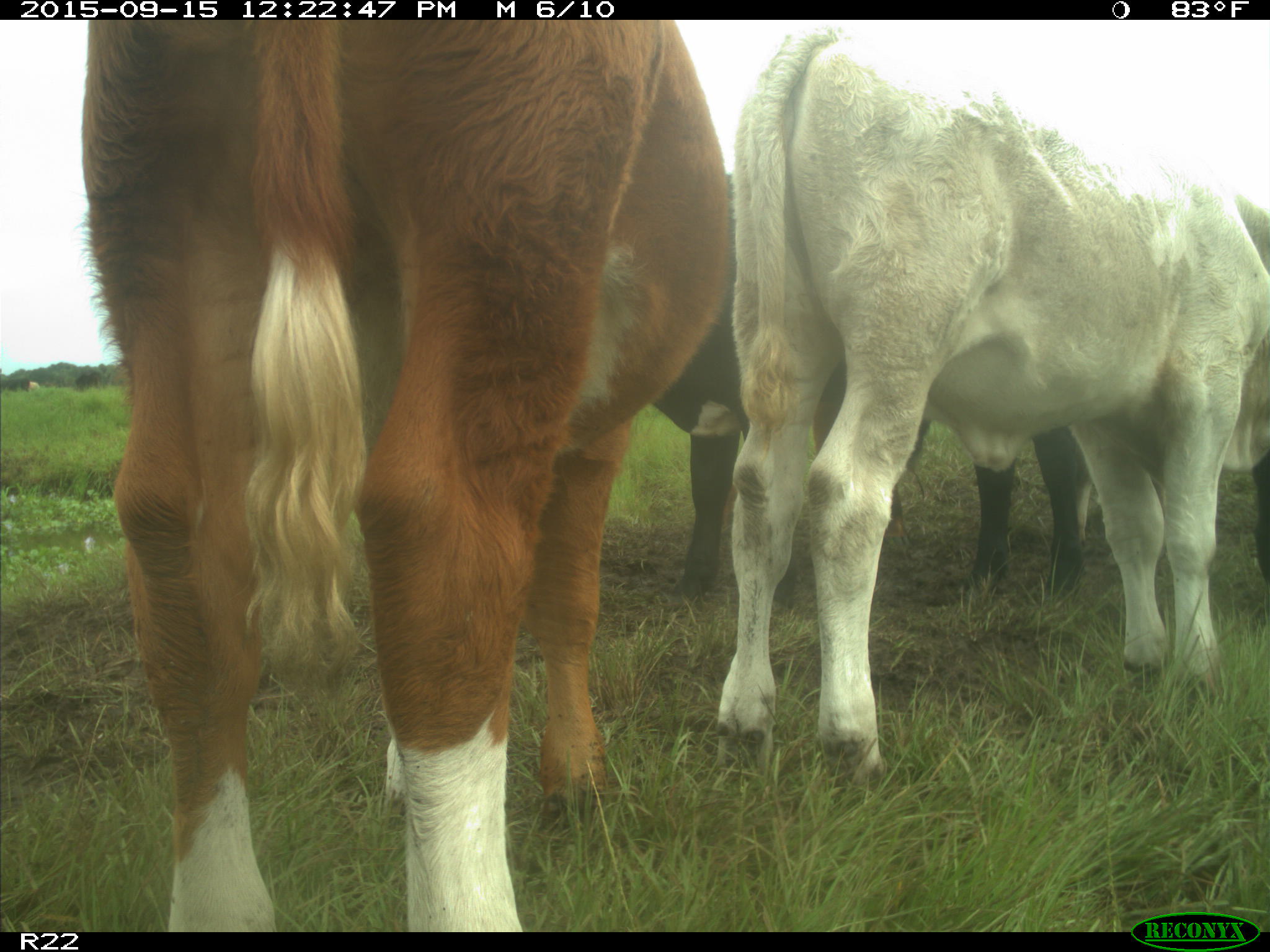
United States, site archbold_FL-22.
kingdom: Animalia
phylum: Chordata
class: Mammalia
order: Artiodactyla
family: Bovidae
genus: Bos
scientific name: Bos taurus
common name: domestic cow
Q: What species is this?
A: Bos taurus (domestic cow).